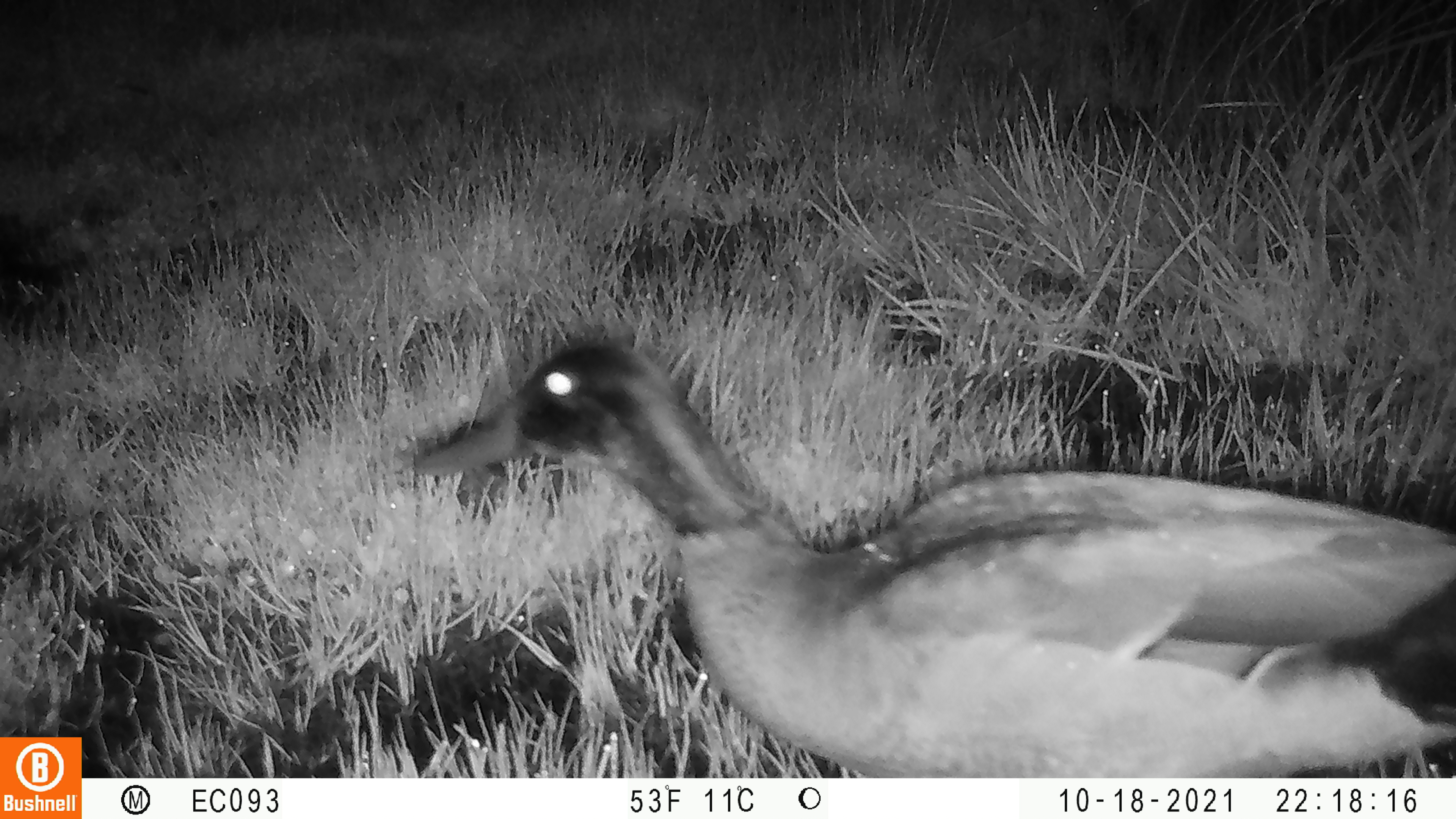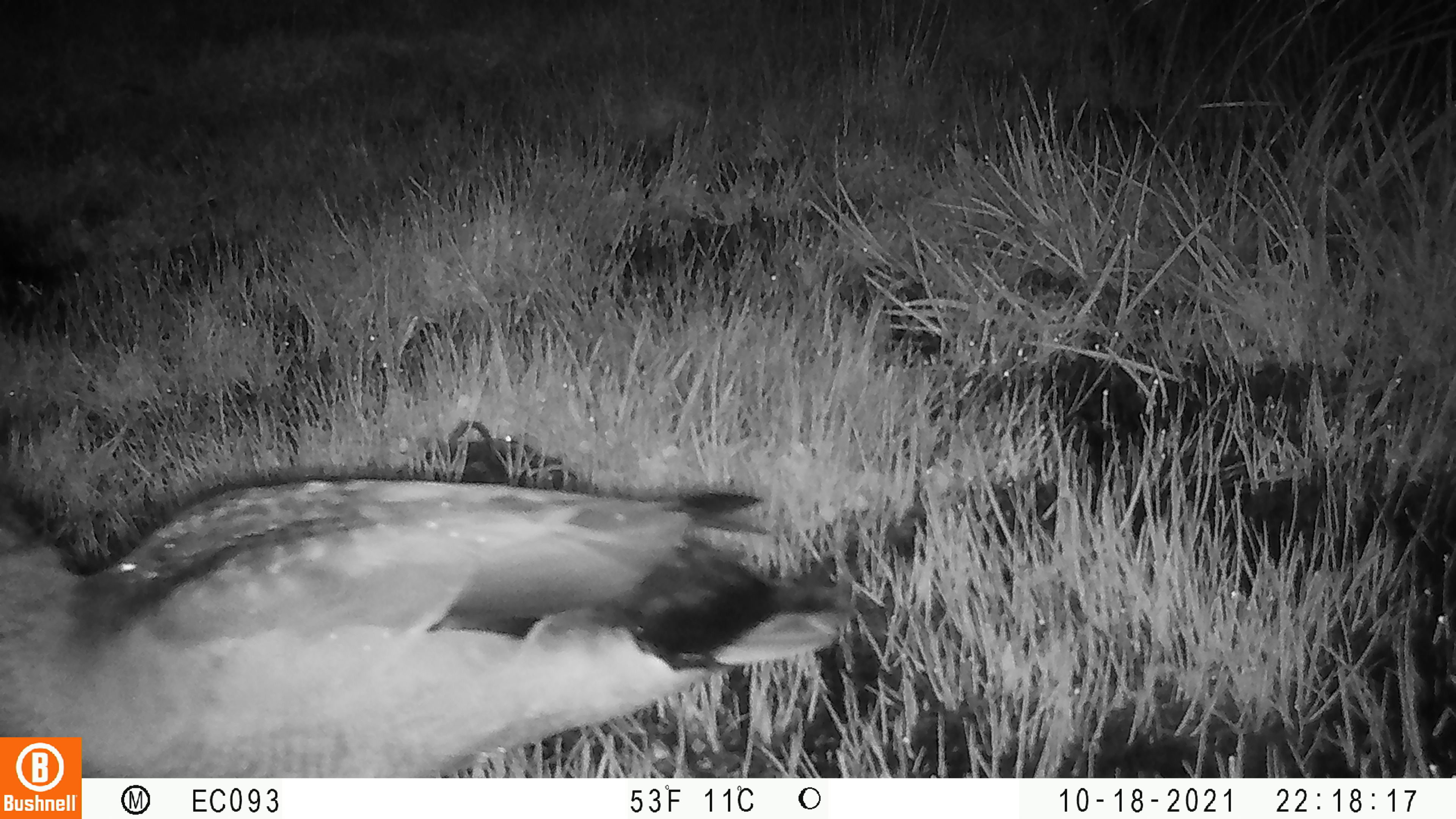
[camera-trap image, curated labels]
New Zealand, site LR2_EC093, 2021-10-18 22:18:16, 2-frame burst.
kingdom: Animalia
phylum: Chordata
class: Aves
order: Anseriformes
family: Anatidae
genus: Anas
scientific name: Anas platyrhynchos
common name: mallard